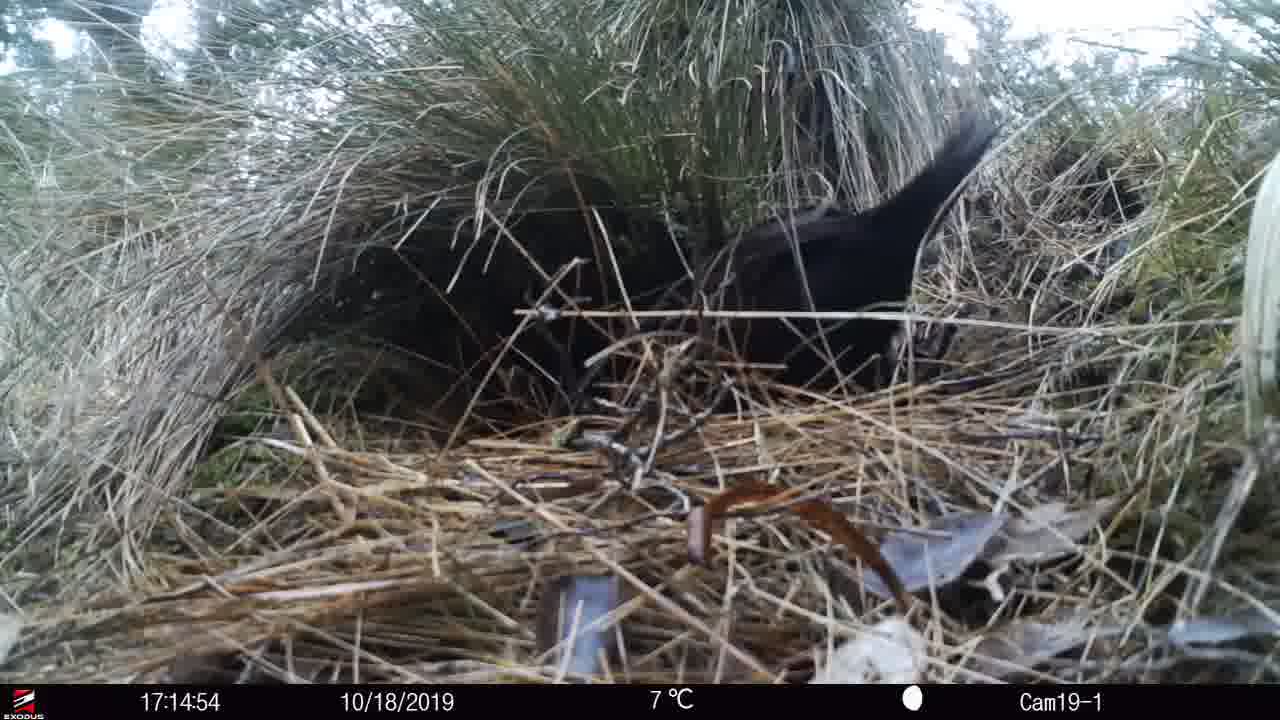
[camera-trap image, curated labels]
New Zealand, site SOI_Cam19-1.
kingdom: Animalia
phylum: Chordata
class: Aves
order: Gruiformes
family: Rallidae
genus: Gallirallus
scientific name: Gallirallus australis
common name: weka